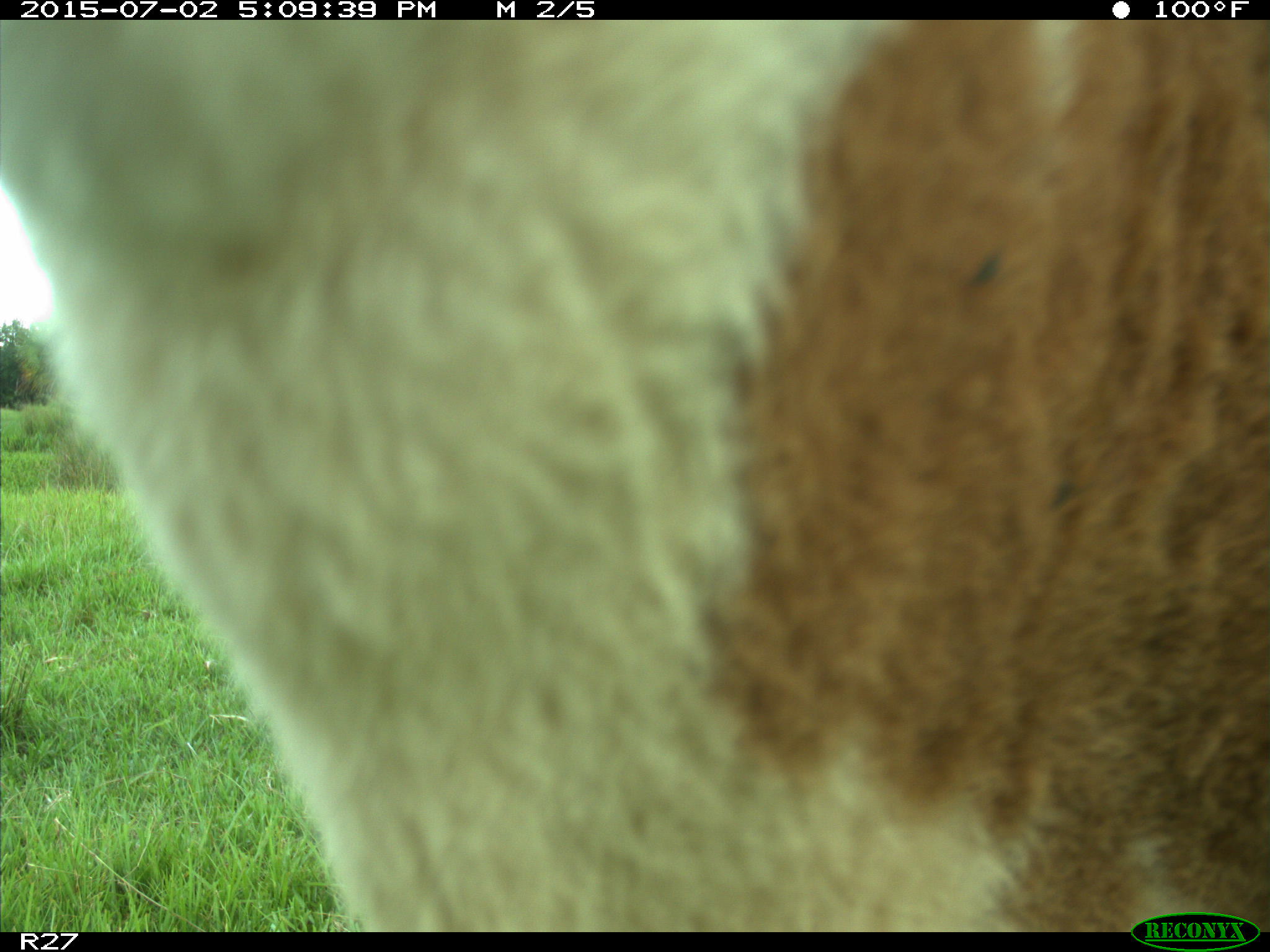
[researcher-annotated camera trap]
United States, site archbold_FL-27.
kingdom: Animalia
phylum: Chordata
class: Mammalia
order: Artiodactyla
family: Bovidae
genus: Bos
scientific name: Bos taurus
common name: domestic cow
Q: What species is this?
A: Bos taurus (domestic cow).